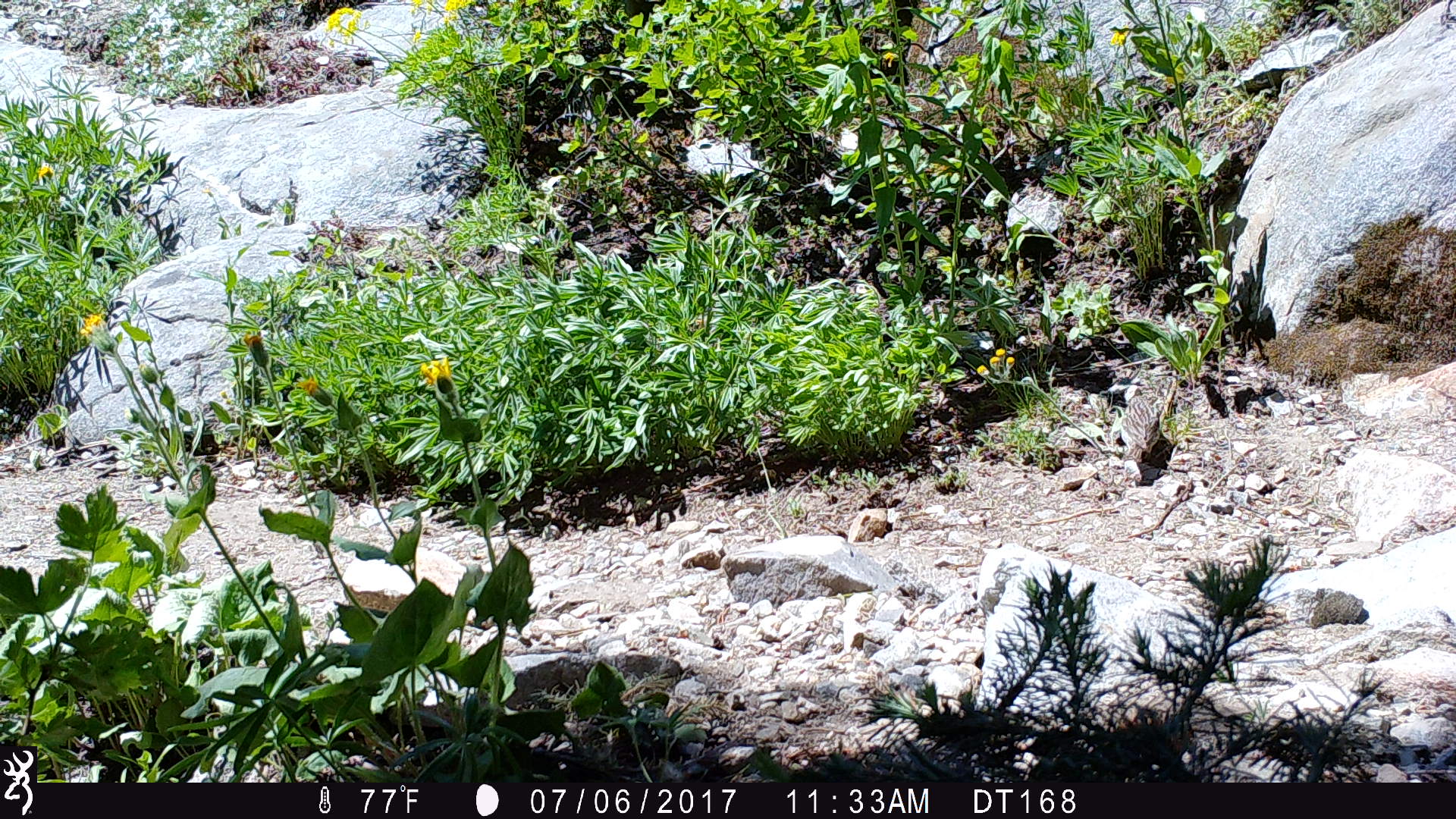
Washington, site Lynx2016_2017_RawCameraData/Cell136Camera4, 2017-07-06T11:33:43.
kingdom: Animalia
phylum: Chordata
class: Aves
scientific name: Aves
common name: birds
Aves (birds). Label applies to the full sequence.